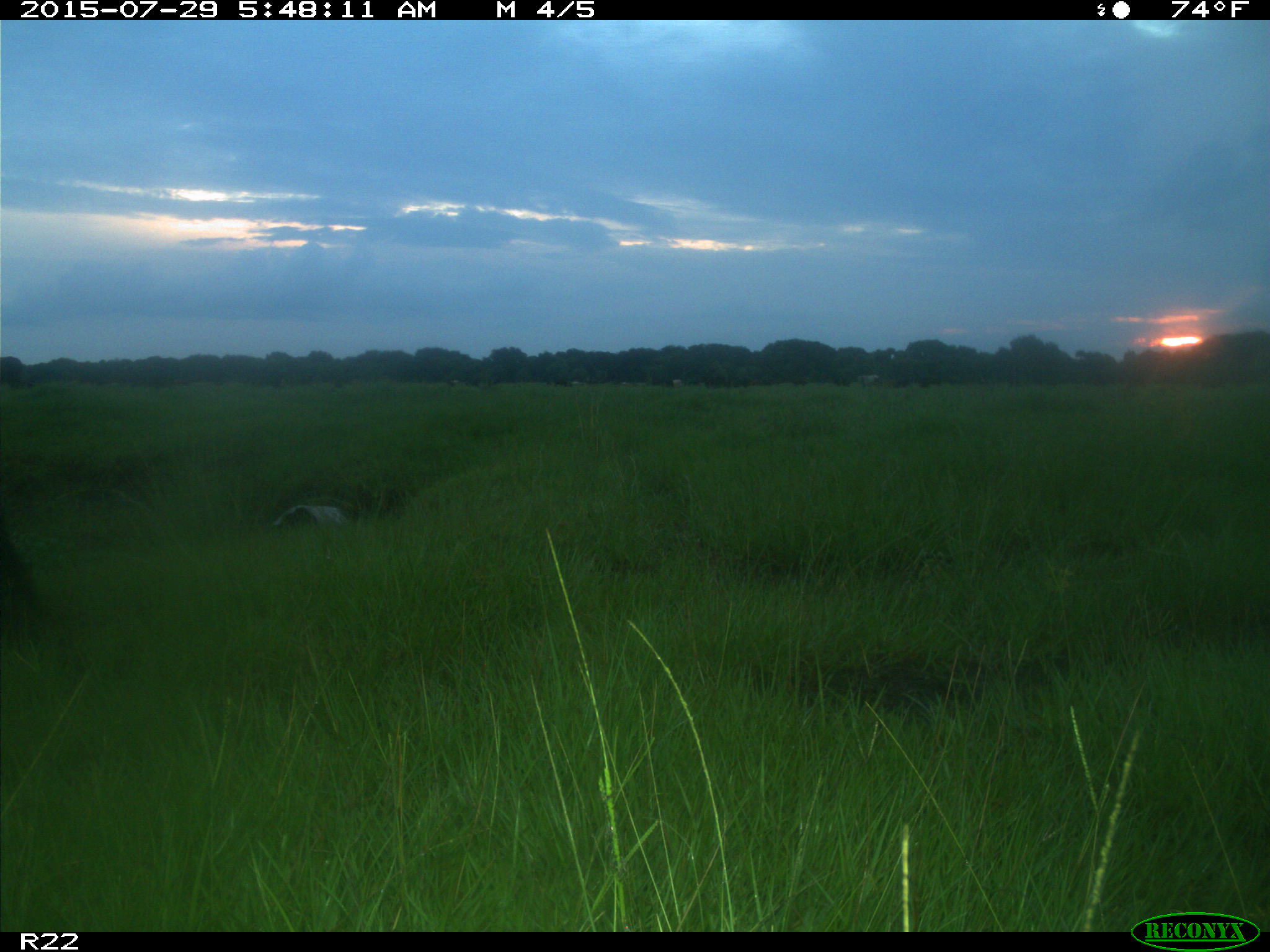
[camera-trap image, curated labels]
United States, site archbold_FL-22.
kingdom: Animalia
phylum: Chordata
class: Mammalia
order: Artiodactyla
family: Bovidae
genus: Bos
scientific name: Bos taurus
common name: domestic cow